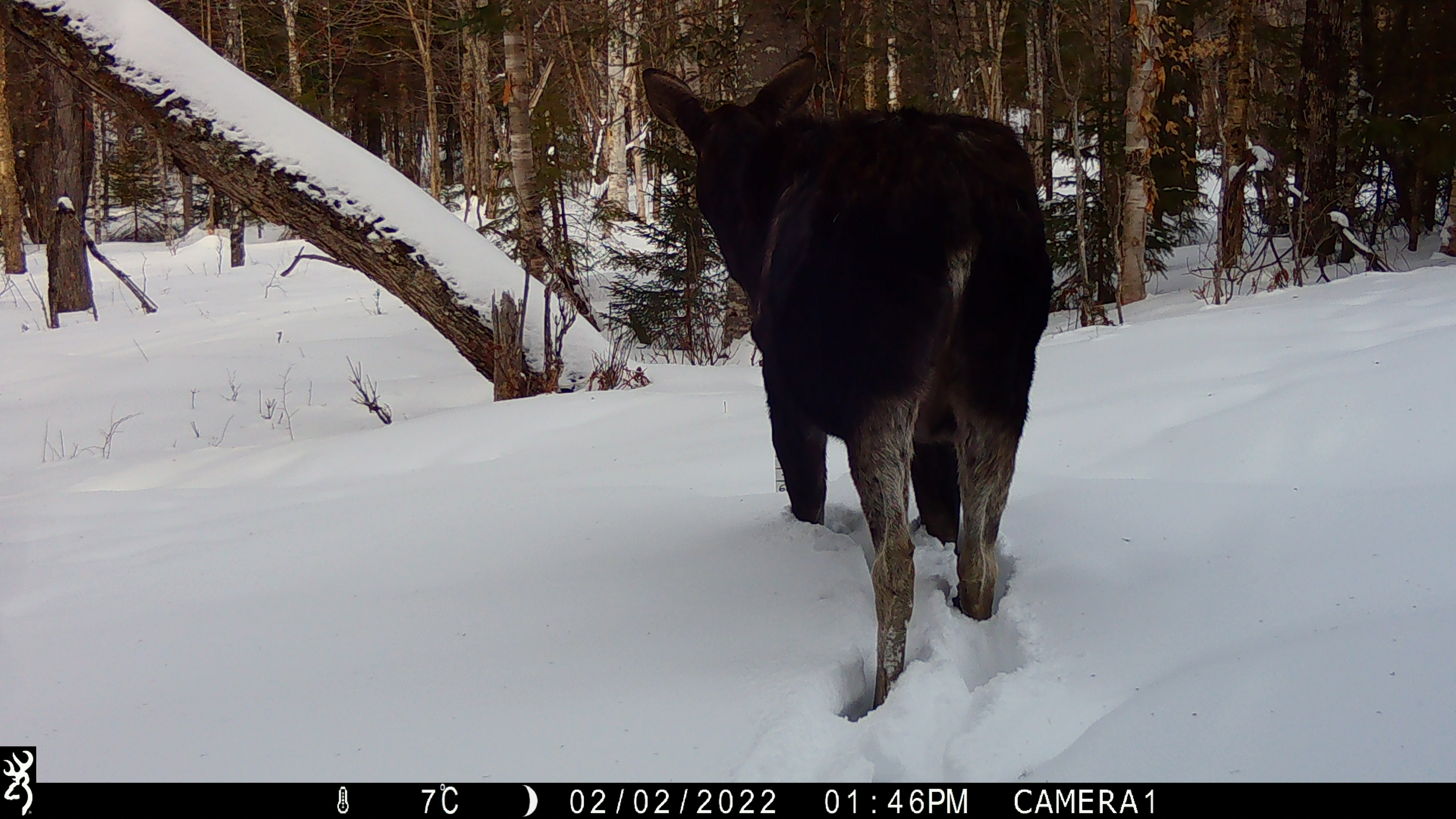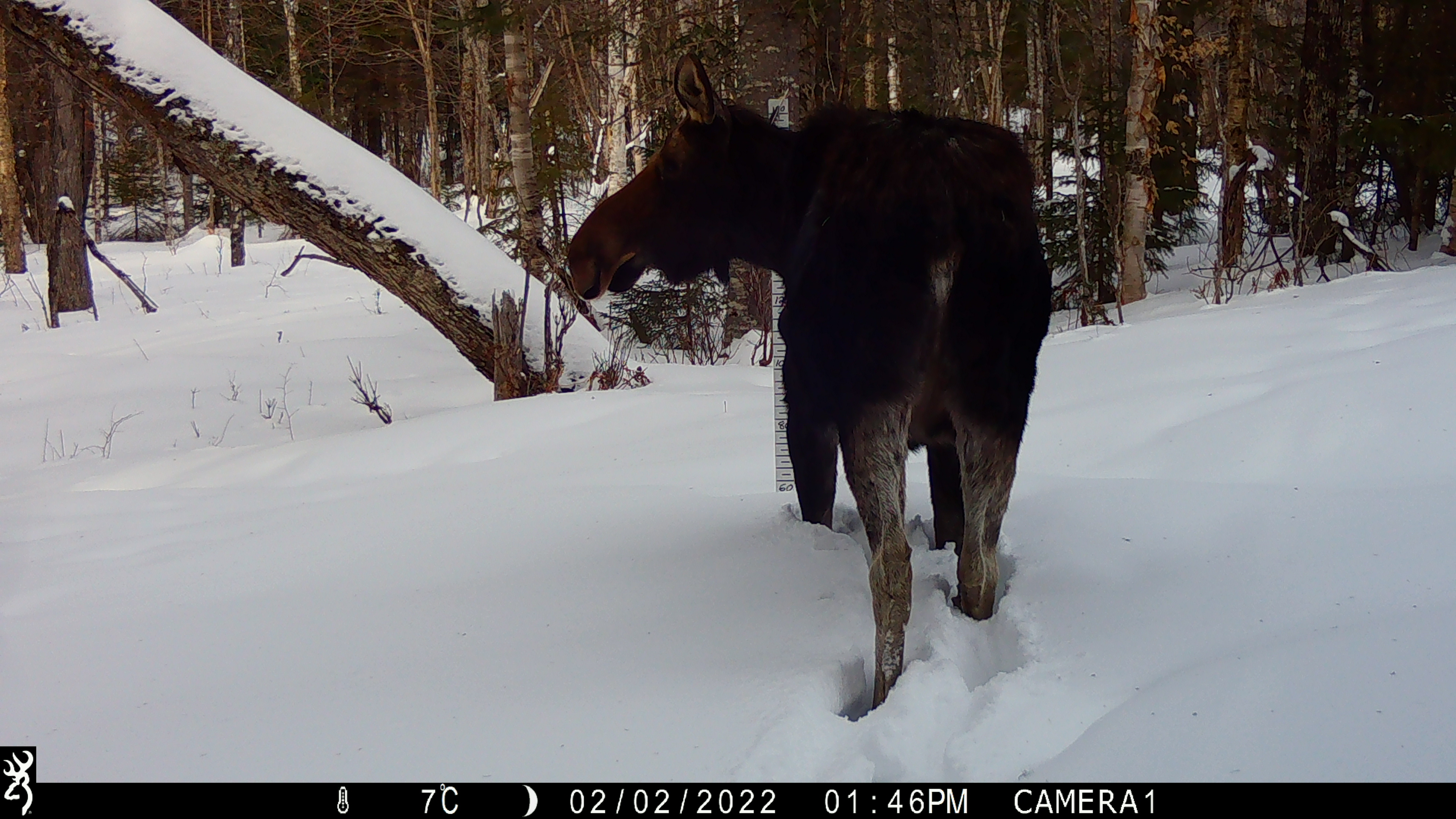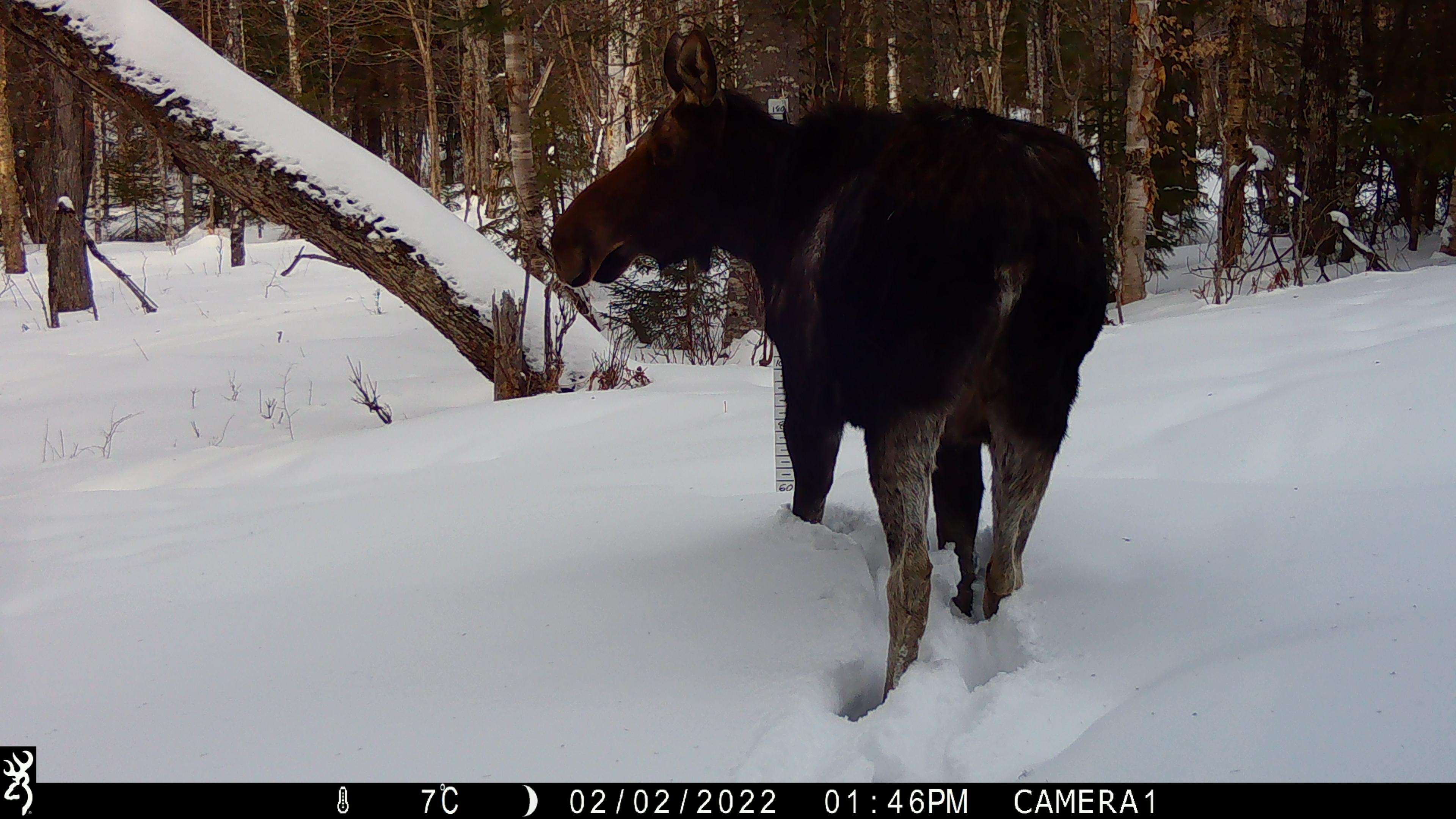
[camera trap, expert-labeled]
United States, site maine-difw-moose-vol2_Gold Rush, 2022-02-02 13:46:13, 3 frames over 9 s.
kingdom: Animalia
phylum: Chordata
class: Mammalia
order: Artiodactyla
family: Cervidae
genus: Alces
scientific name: Alces alces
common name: moose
Moose (Alces alces).